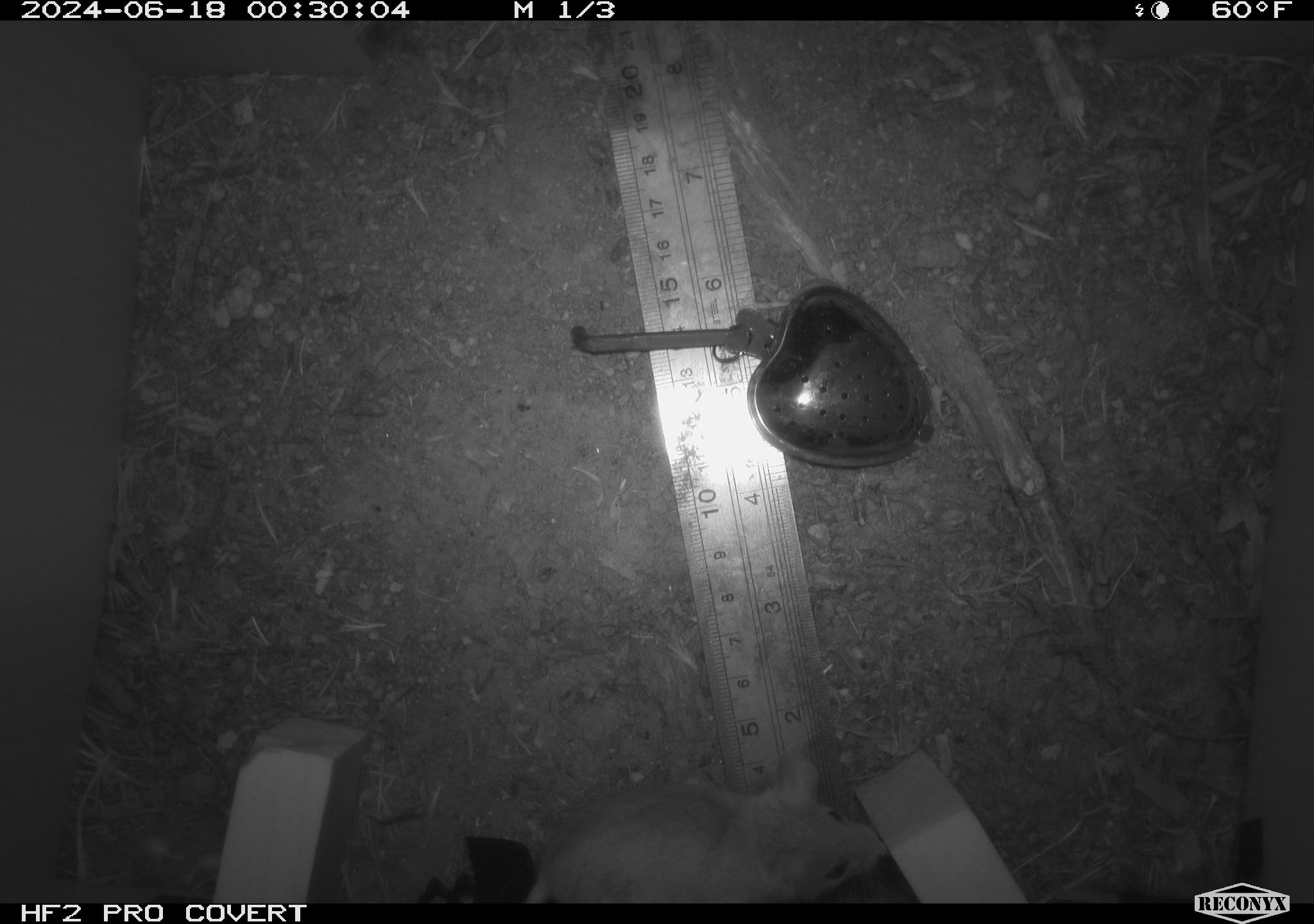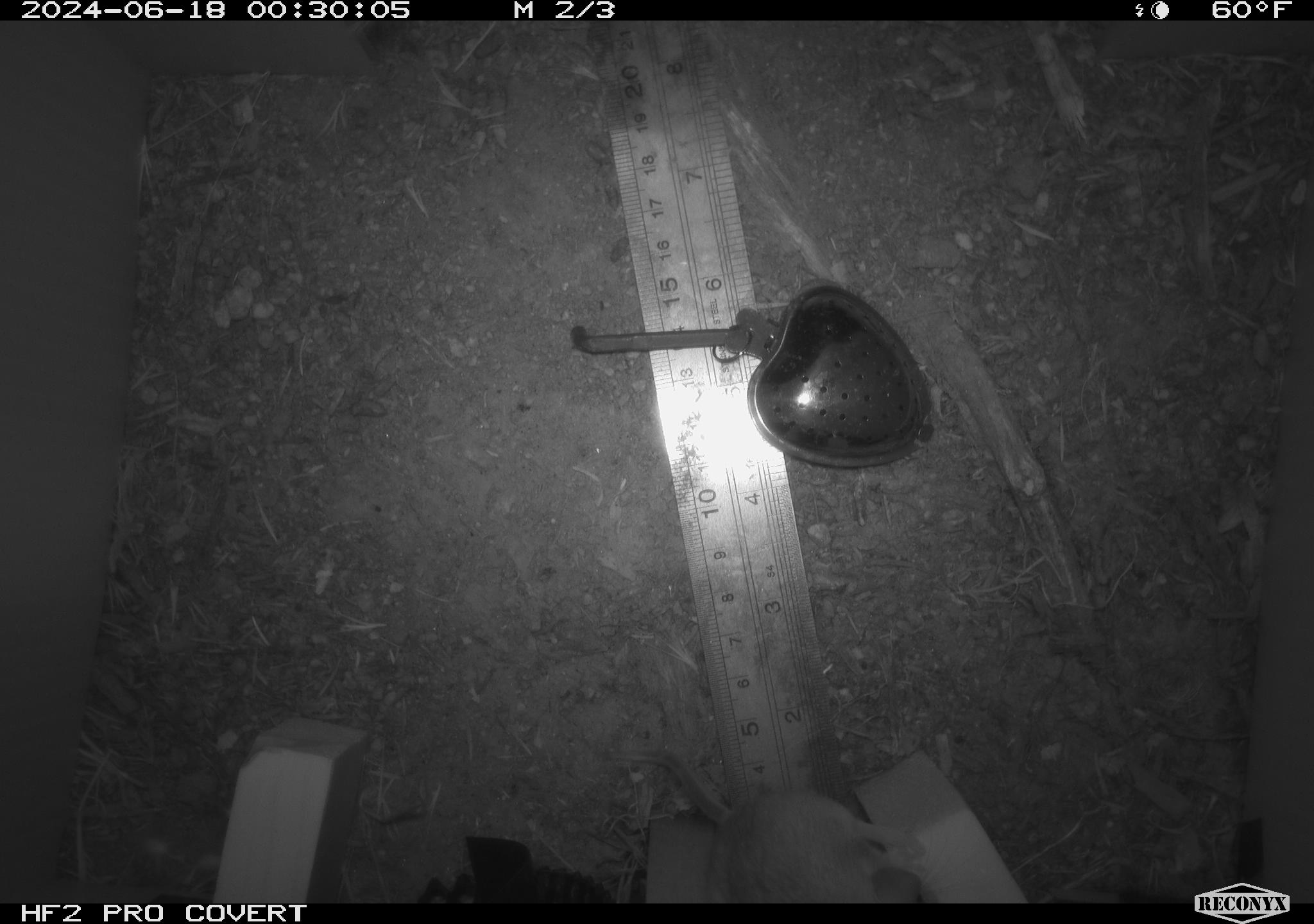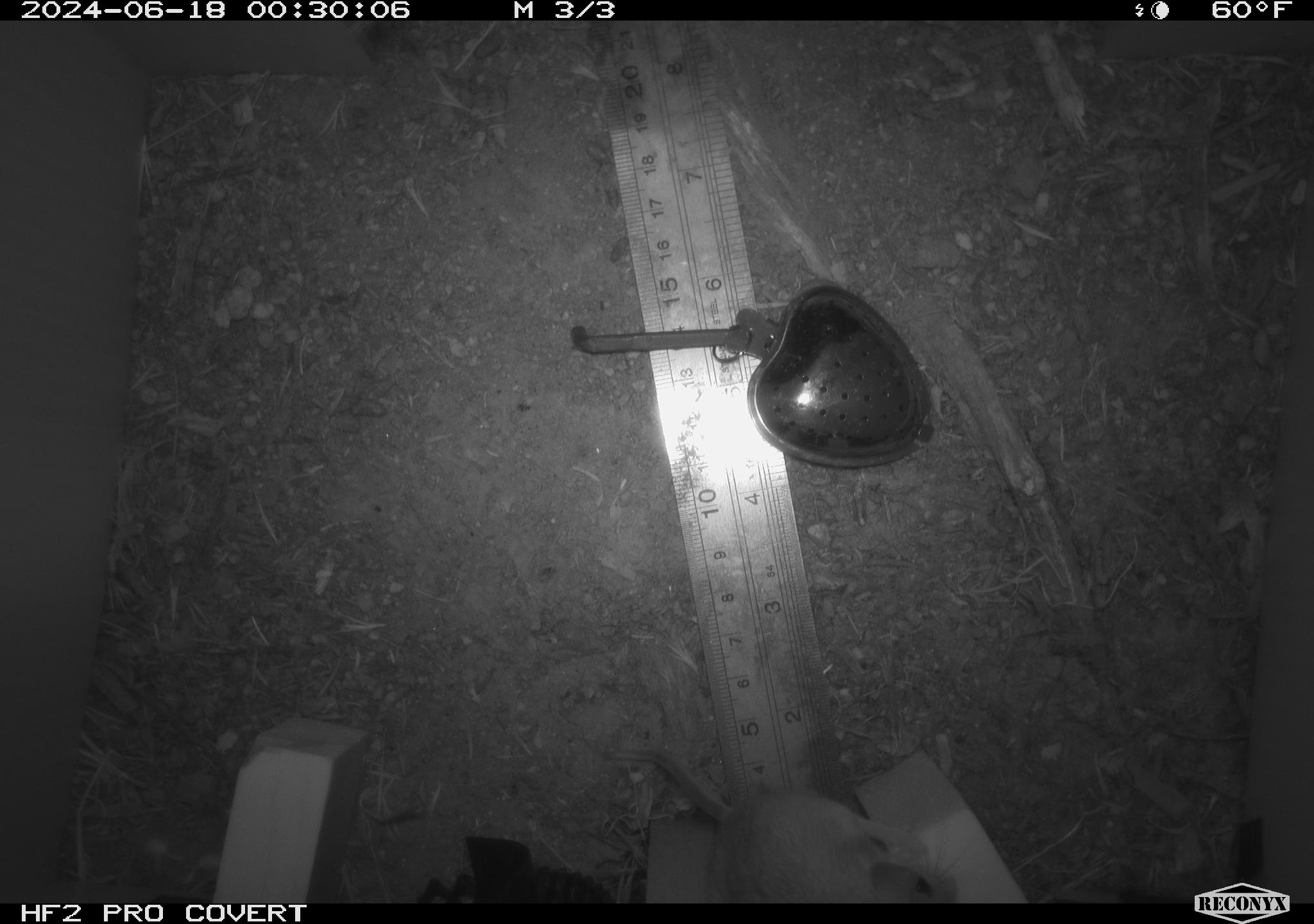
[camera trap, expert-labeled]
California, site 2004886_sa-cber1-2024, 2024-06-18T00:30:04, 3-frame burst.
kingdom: Animalia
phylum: Chordata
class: Mammalia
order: Rodentia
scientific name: Rodentia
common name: mouse species